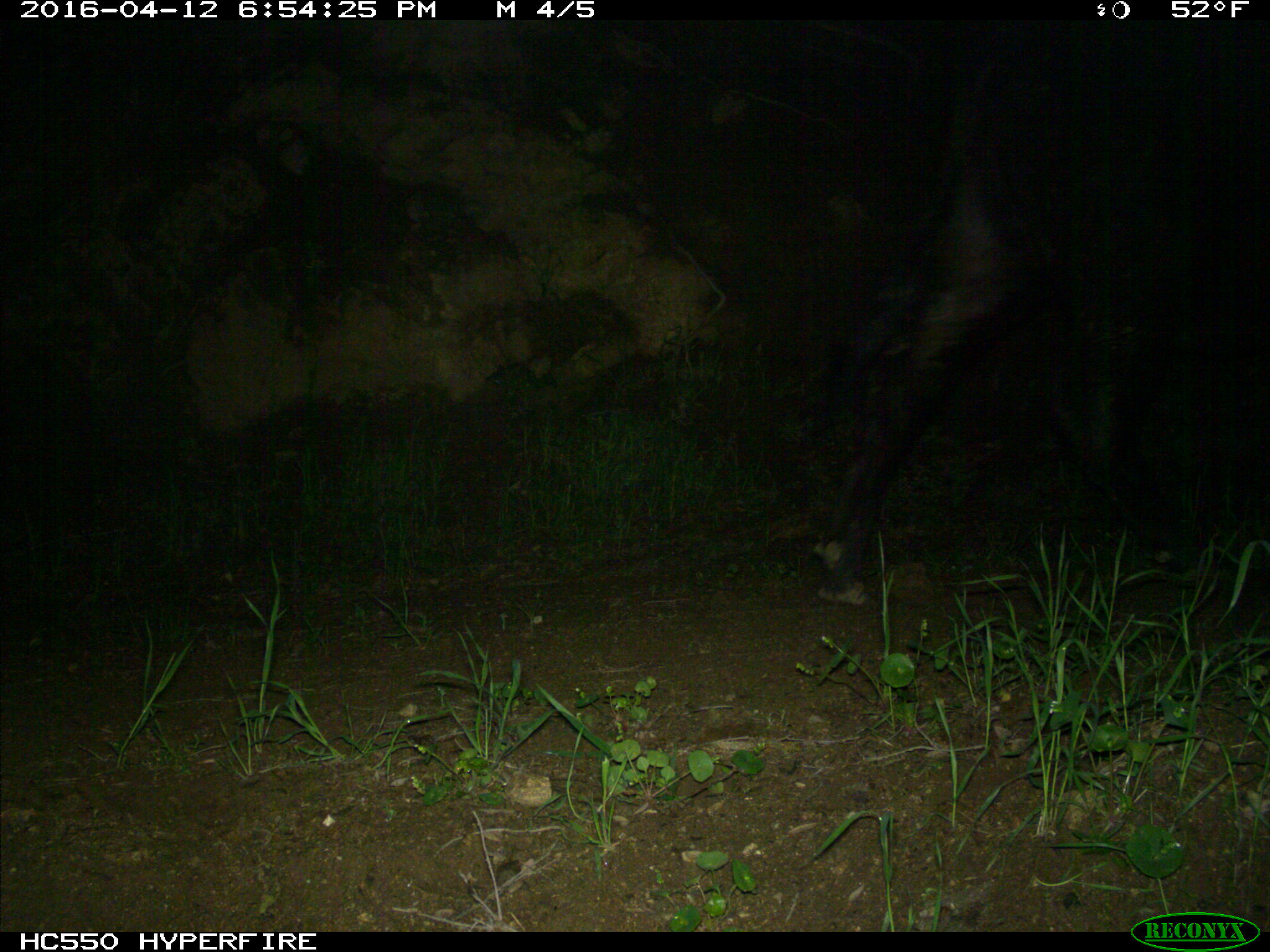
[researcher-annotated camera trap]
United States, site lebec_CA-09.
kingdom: Animalia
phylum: Chordata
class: Mammalia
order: Artiodactyla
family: Bovidae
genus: Bos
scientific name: Bos taurus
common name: domestic cow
Bos taurus (domestic cow).